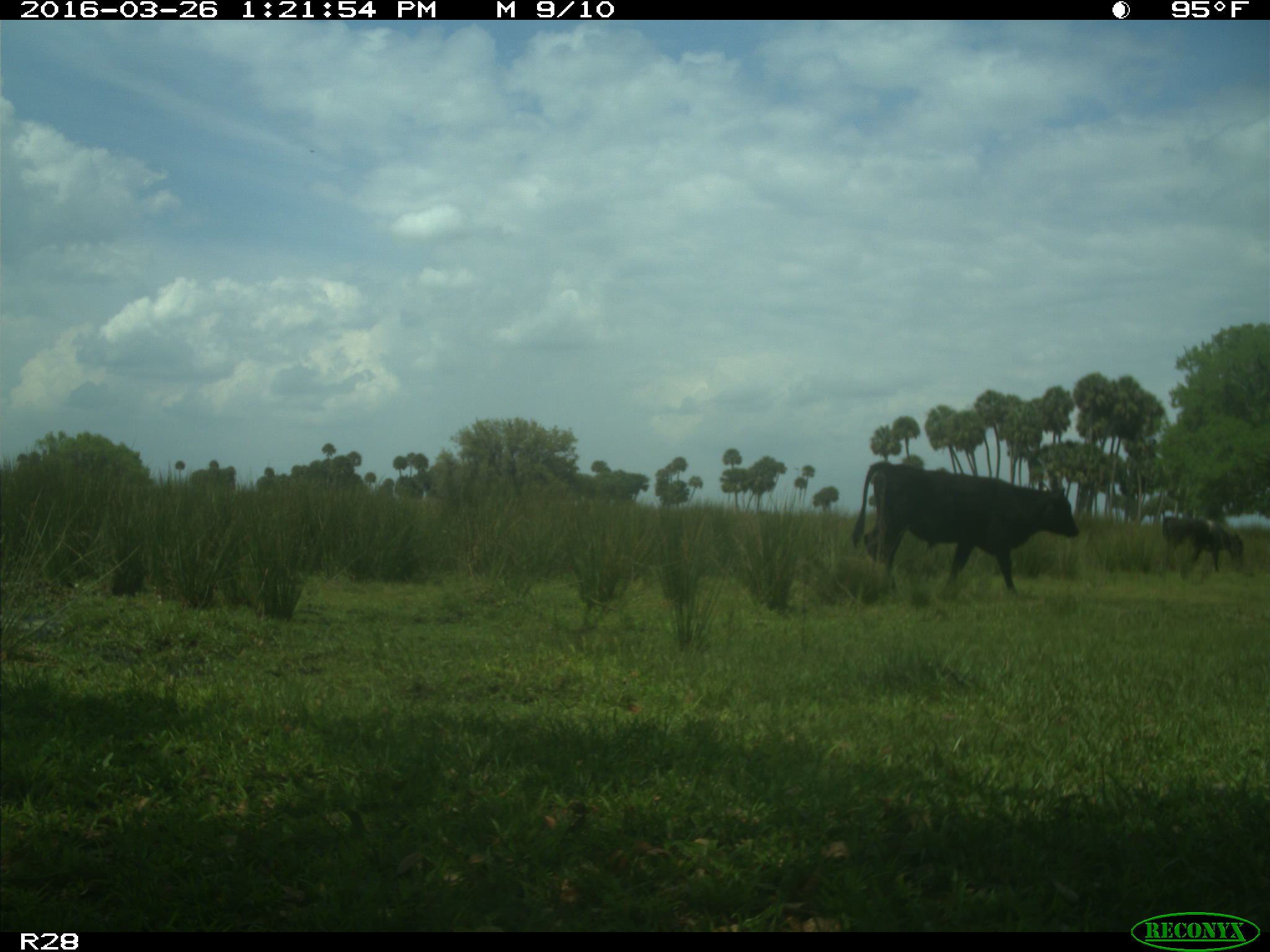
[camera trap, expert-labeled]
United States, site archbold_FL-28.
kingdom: Animalia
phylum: Chordata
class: Mammalia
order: Artiodactyla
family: Bovidae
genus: Bos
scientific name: Bos taurus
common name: domestic cow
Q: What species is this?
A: Bos taurus (domestic cow).